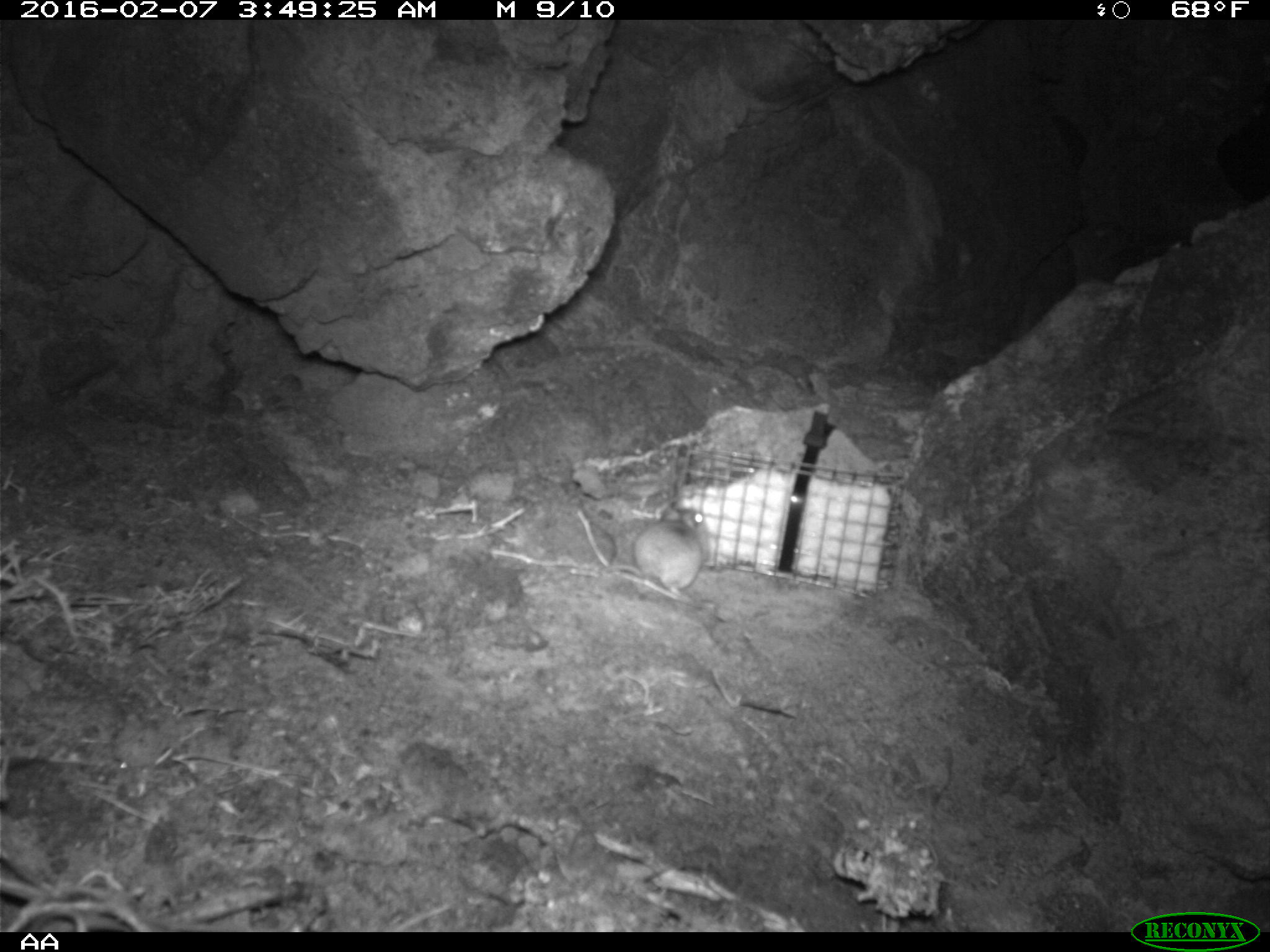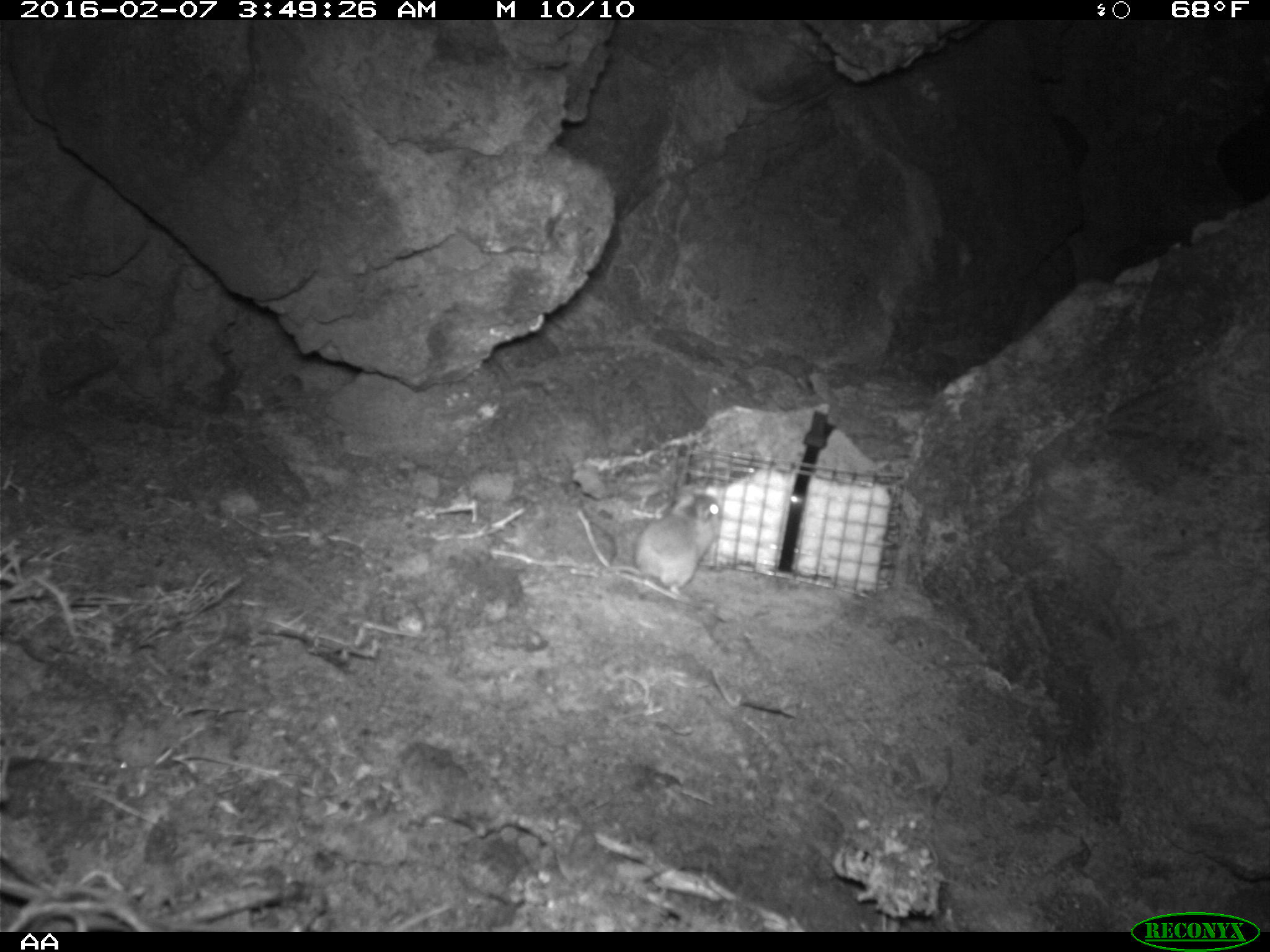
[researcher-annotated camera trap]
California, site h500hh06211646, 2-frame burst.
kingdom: Animalia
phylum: Chordata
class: Mammalia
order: Rodentia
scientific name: Rodentia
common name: rodent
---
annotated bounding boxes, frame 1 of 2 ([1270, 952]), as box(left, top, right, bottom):
rodent: box(600, 501, 709, 599)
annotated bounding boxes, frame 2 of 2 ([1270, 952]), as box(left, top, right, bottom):
rodent: box(576, 491, 724, 601)